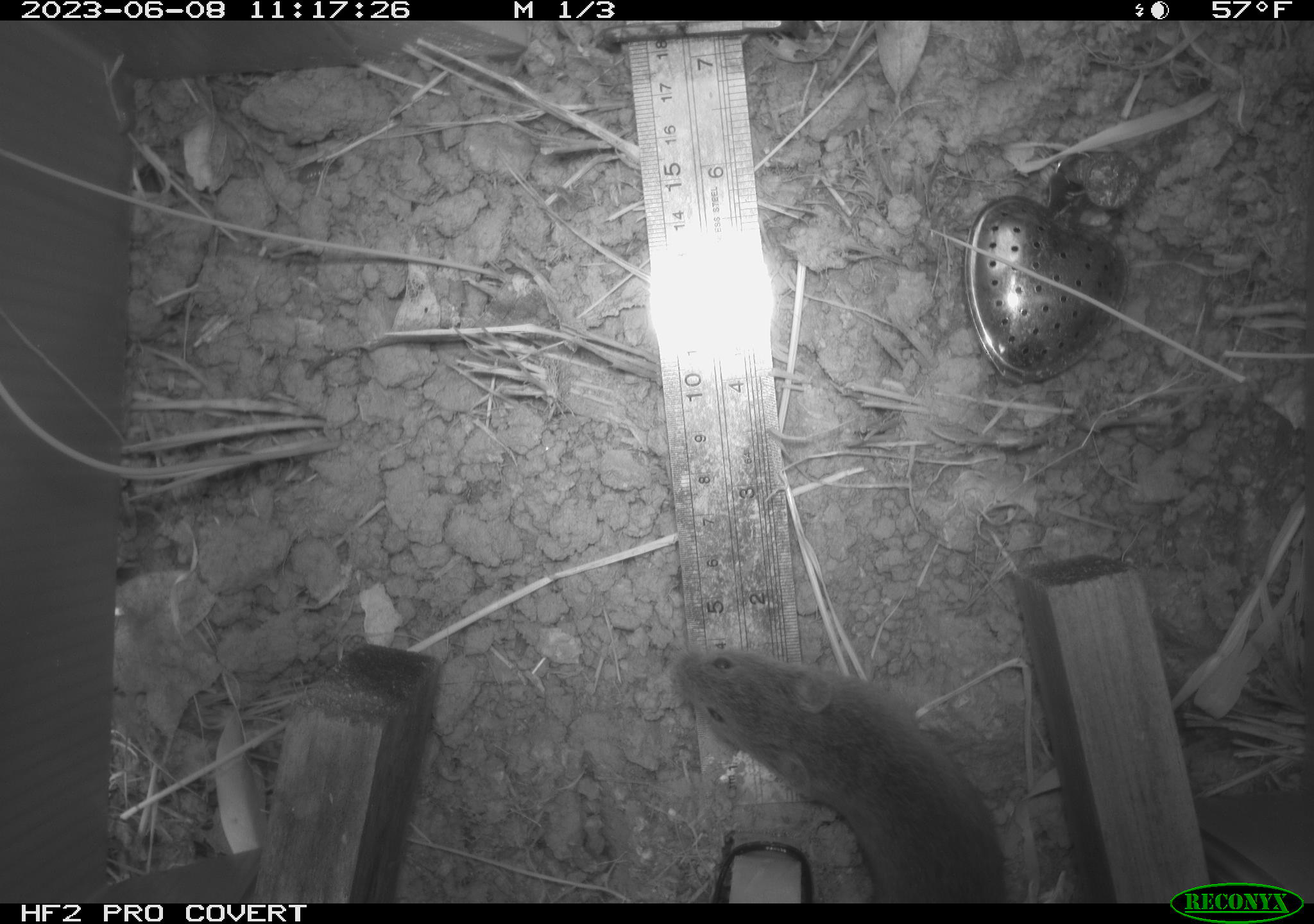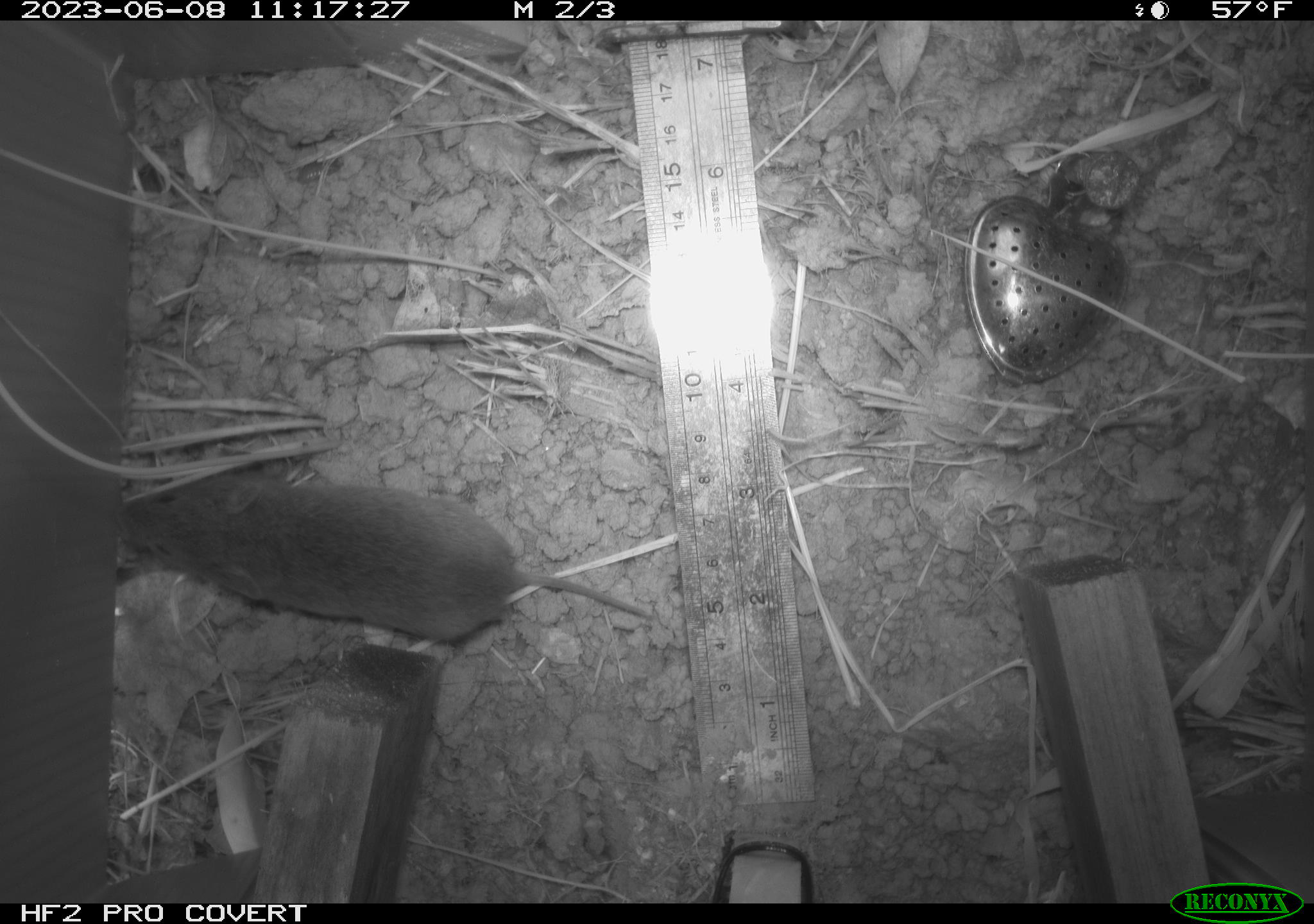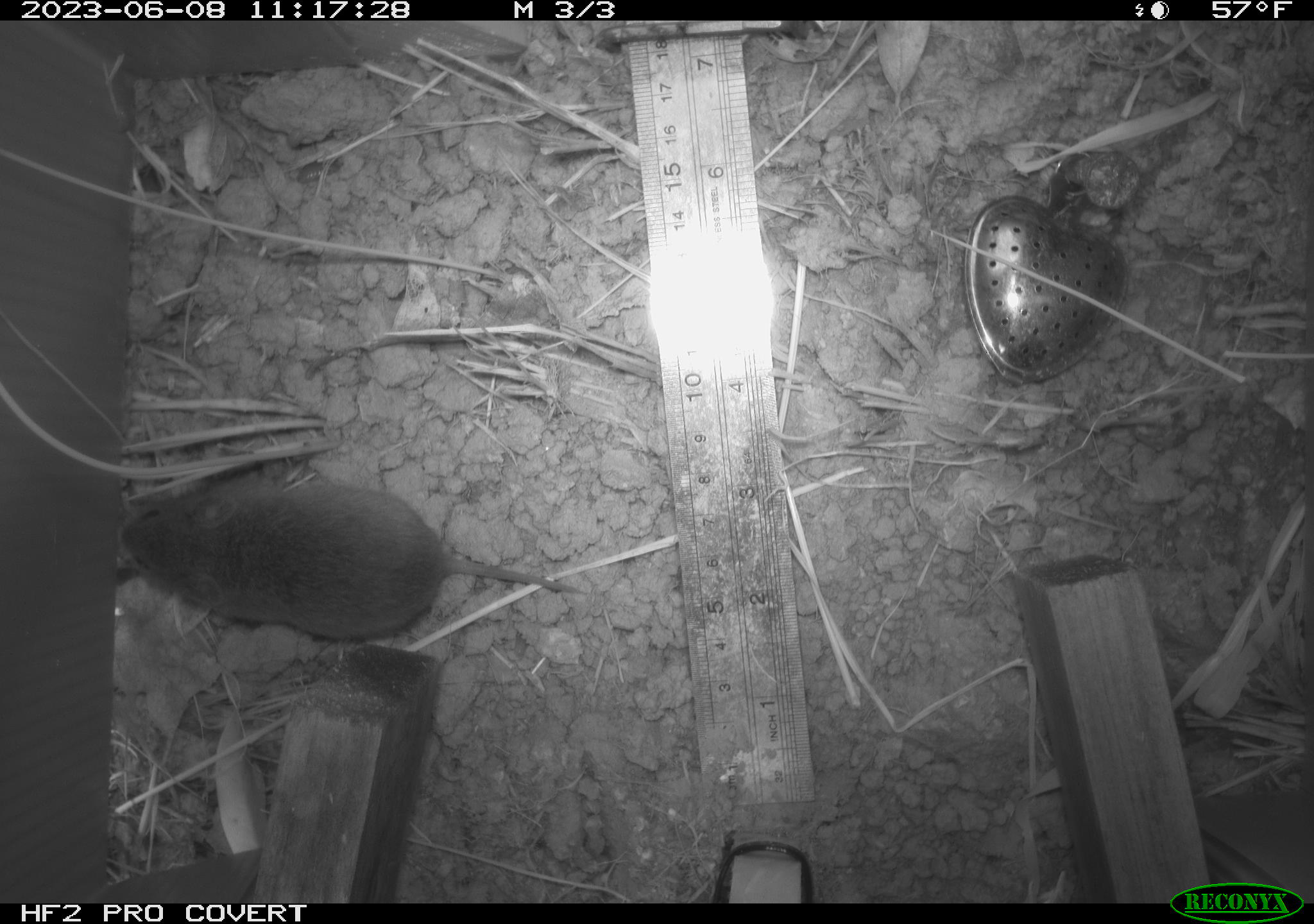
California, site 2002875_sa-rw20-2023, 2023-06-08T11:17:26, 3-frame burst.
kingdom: Animalia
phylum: Chordata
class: Mammalia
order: Rodentia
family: Cricetidae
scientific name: Arvicolinae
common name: voles, lemmings, and muskrats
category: arvicolinae subfamily